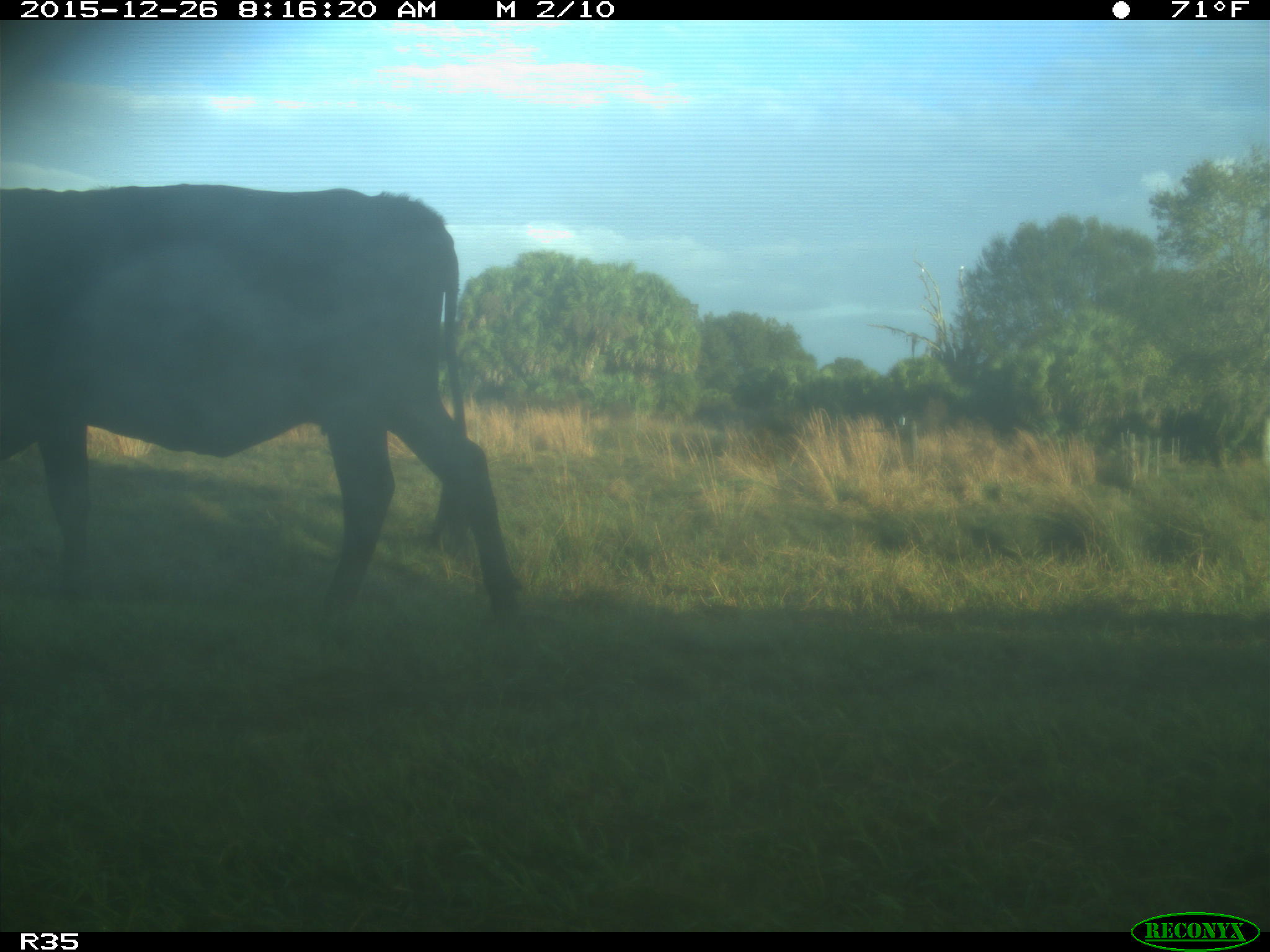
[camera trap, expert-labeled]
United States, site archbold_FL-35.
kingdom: Animalia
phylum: Chordata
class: Mammalia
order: Artiodactyla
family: Bovidae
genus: Bos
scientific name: Bos taurus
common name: domestic cow